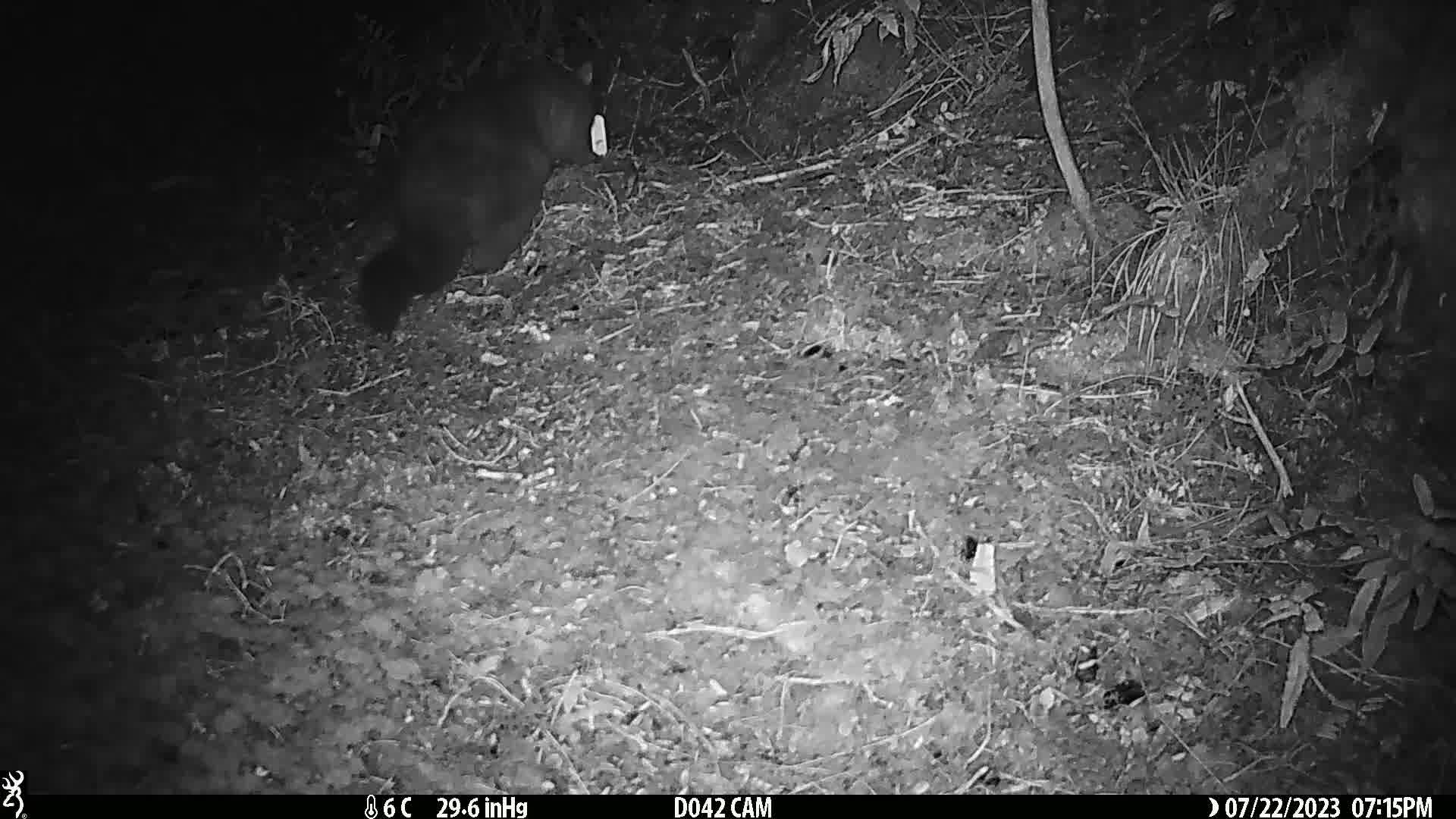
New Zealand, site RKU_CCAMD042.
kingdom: Animalia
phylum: Chordata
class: Mammalia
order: Diprotodontia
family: Phalangeridae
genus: Trichosurus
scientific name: Trichosurus vulpecula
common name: common brushtail possum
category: possum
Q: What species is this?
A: Possum (common brushtail possum) (Trichosurus vulpecula).